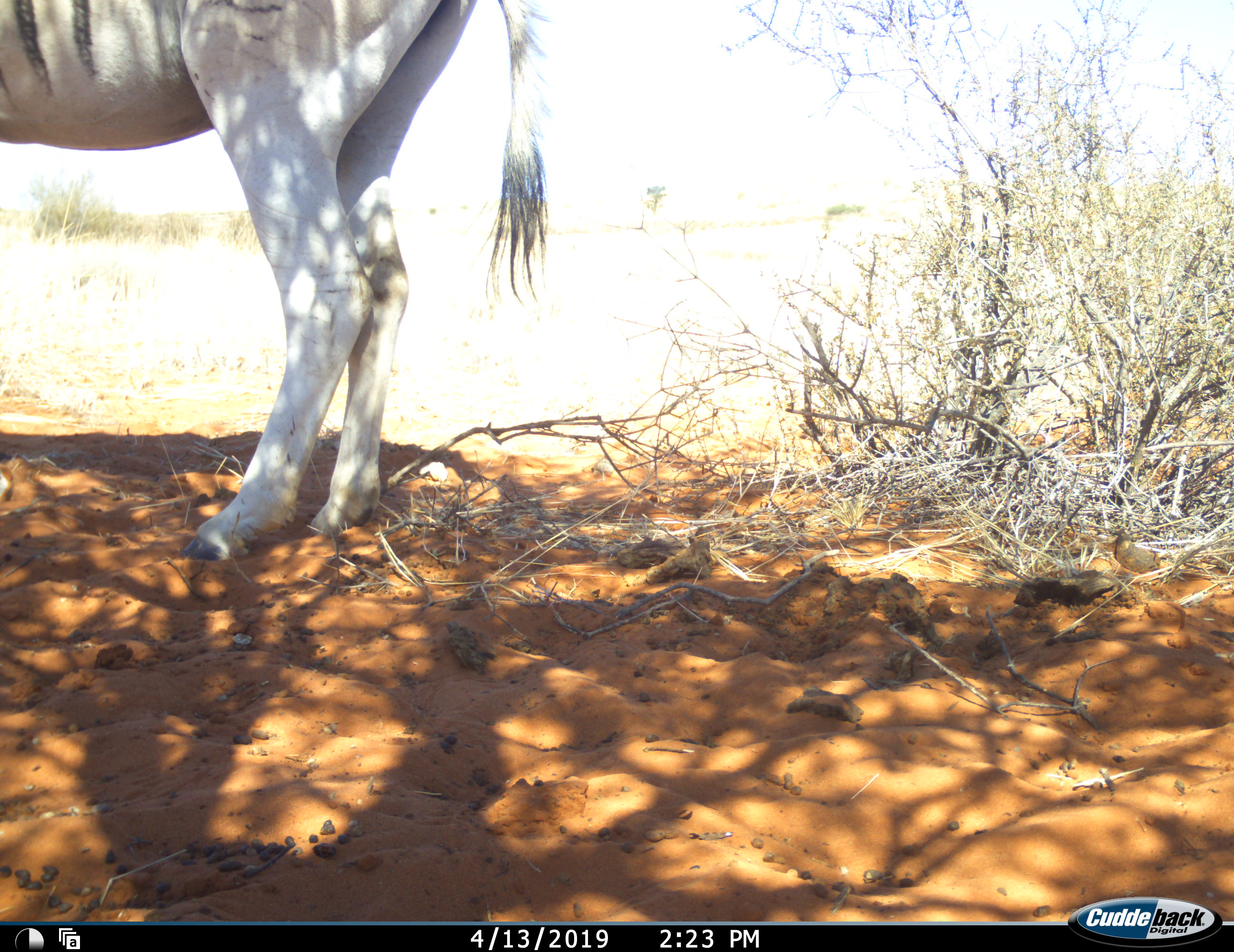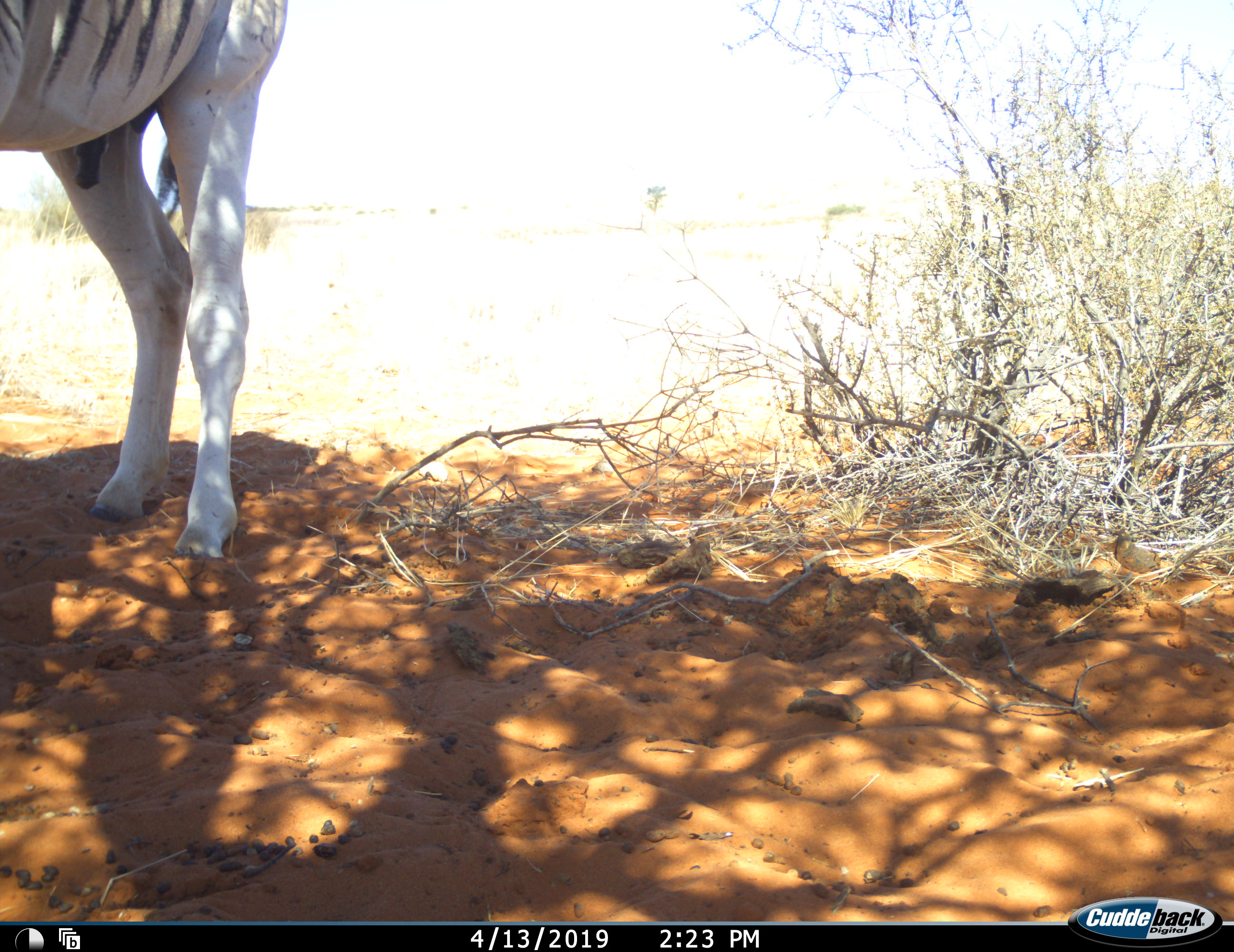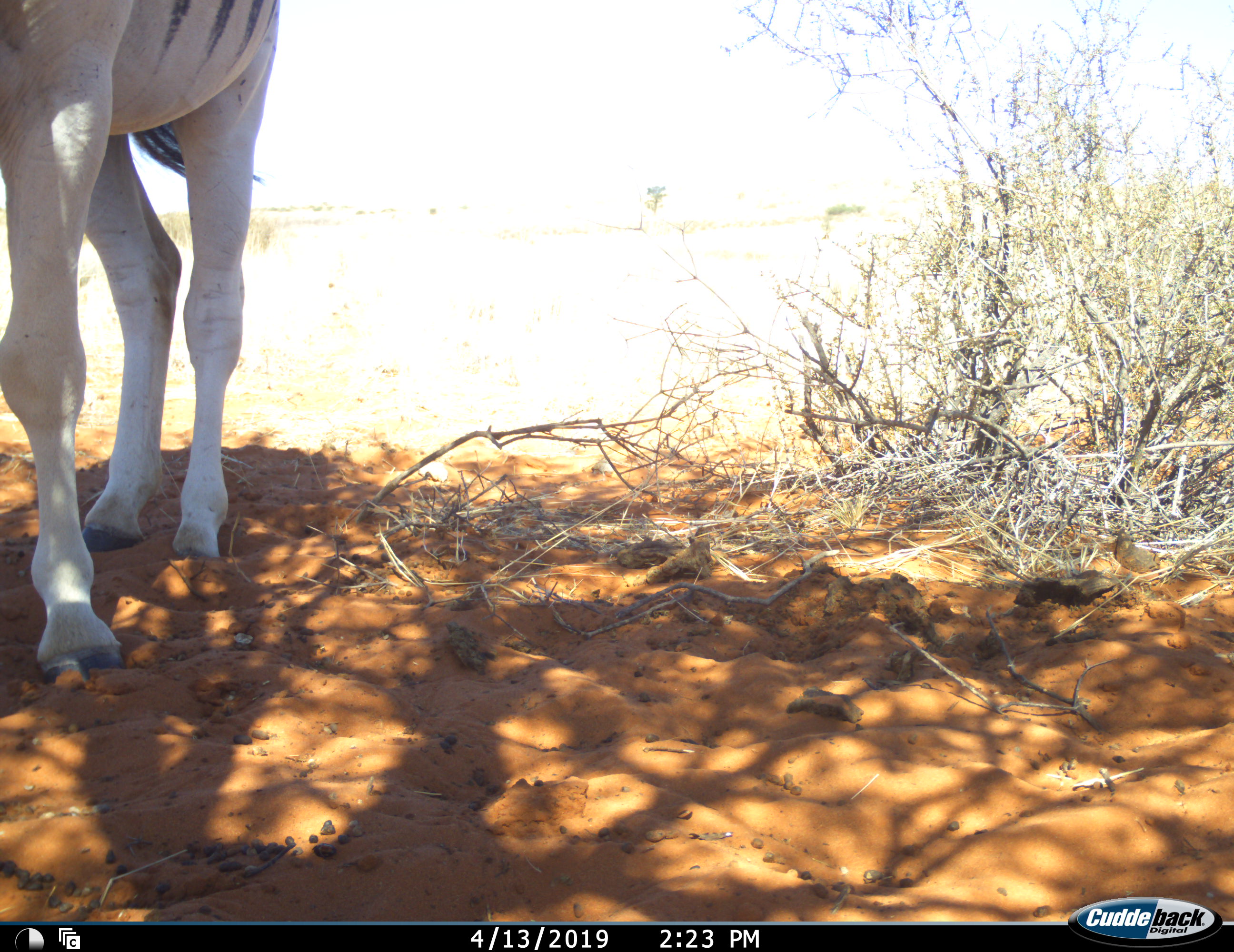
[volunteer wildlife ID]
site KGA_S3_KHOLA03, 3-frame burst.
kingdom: Animalia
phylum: Chordata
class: Mammalia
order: Perissodactyla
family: Equidae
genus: Equus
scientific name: Equus quagga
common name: plains zebra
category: zebraplains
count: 1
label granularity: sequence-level